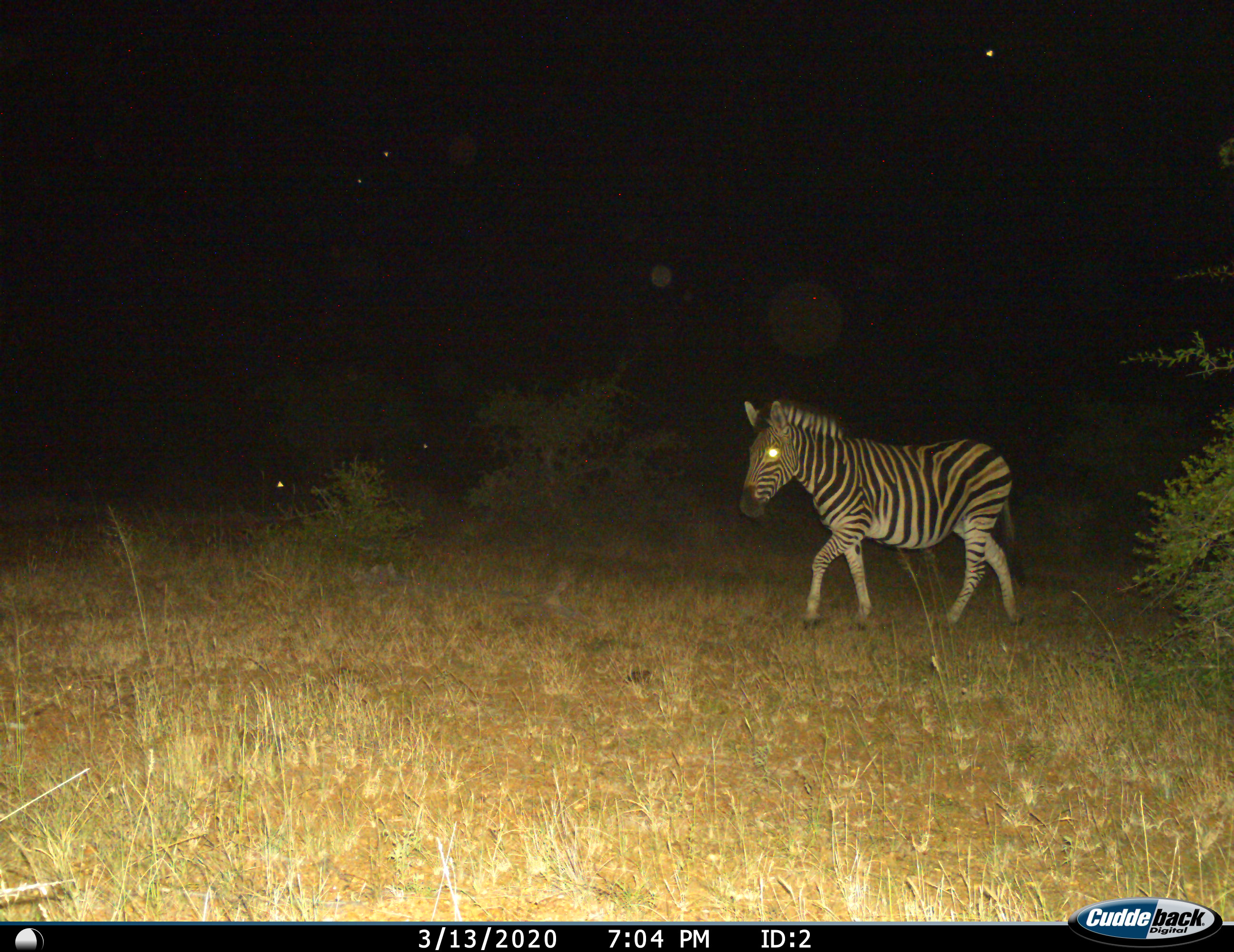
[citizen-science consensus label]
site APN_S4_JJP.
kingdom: Animalia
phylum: Chordata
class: Mammalia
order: Perissodactyla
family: Equidae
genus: Equus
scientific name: Equus quagga burchellii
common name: burchell's zebra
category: zebraburchells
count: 1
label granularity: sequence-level